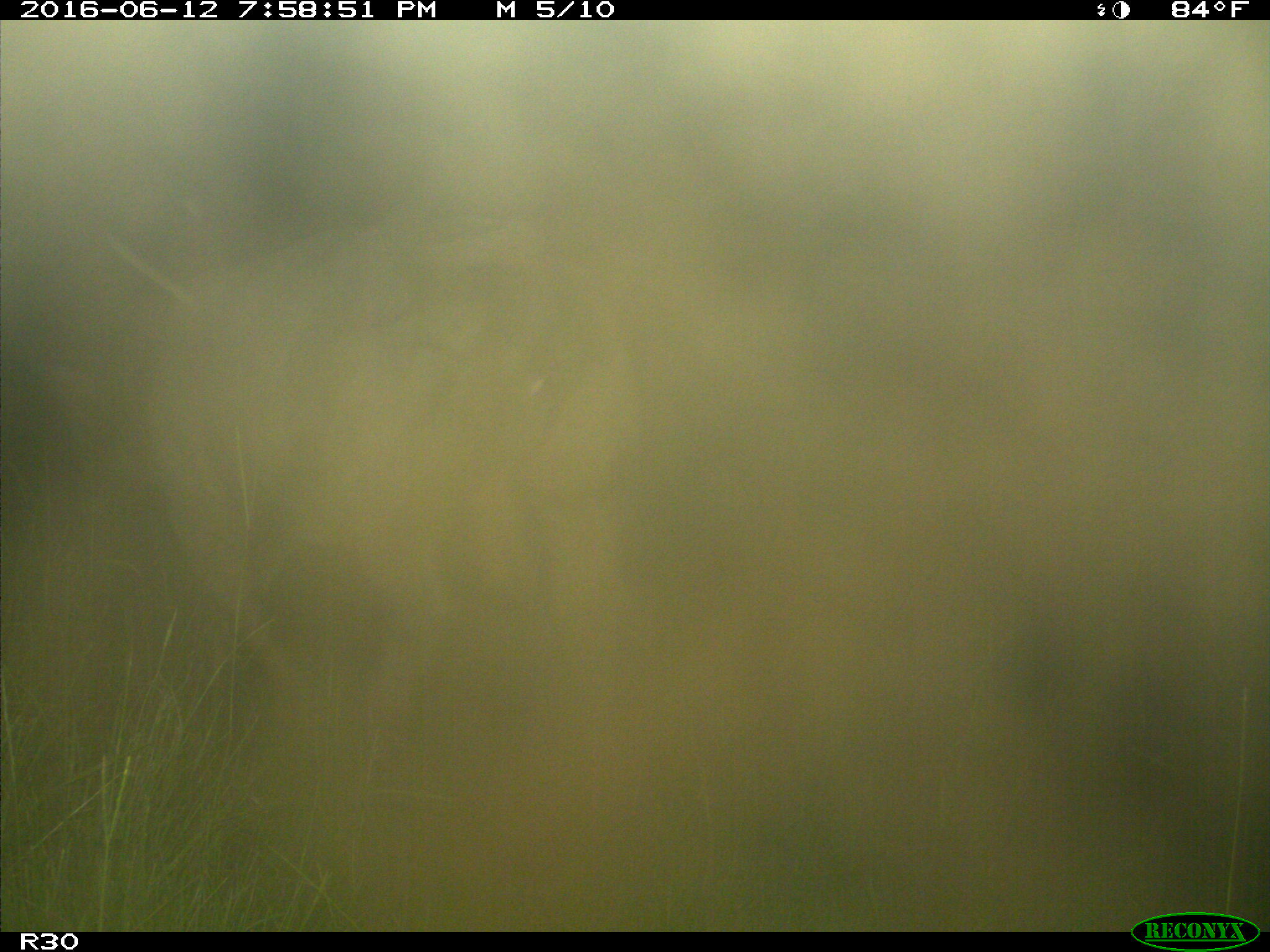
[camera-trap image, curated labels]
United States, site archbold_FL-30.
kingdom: Animalia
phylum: Chordata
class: Mammalia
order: Artiodactyla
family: Bovidae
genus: Bos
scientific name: Bos taurus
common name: domestic cow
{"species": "Bos taurus (domestic cow)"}